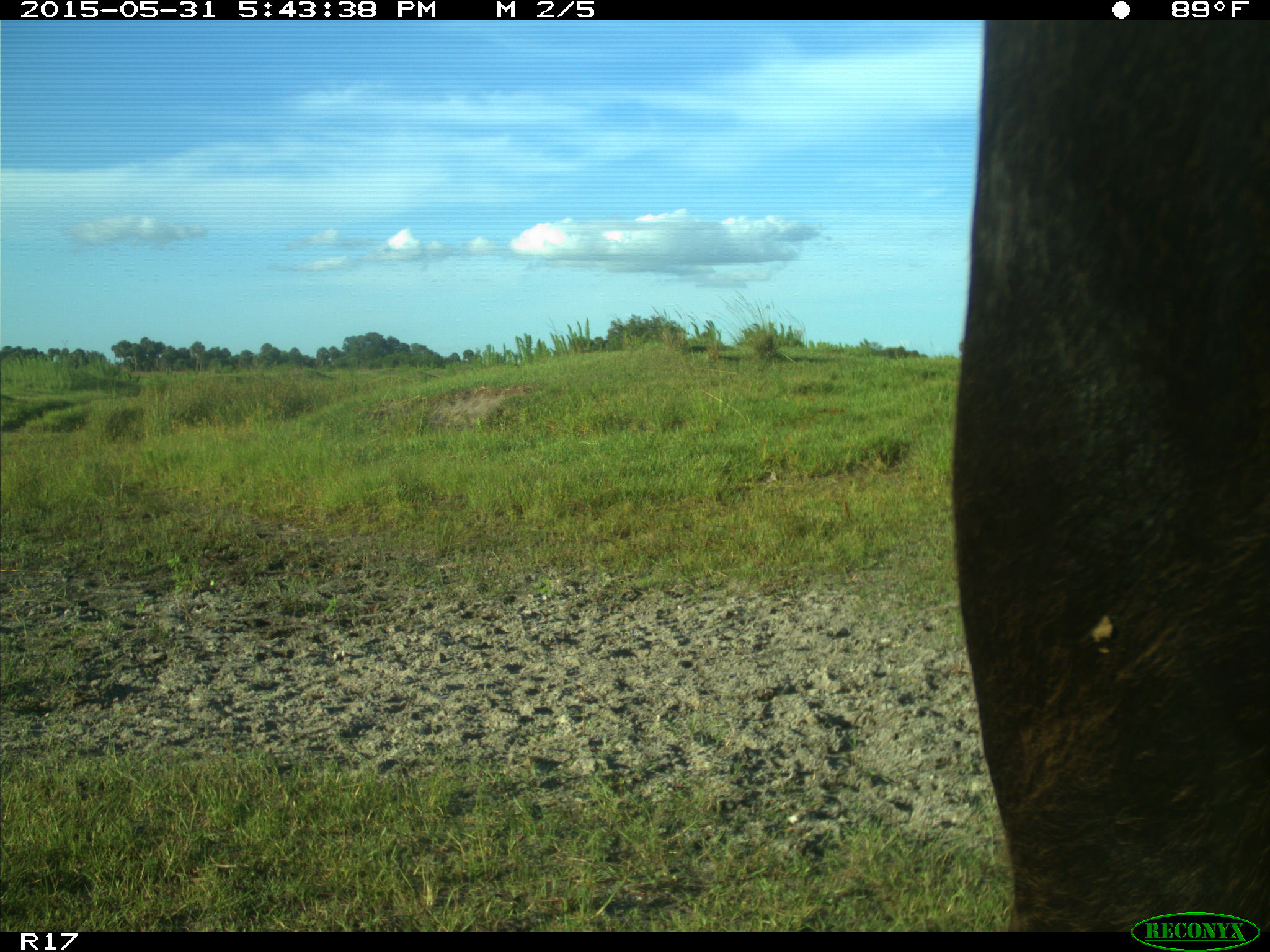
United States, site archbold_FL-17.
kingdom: Animalia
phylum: Chordata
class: Mammalia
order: Artiodactyla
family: Bovidae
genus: Bos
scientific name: Bos taurus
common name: domestic cow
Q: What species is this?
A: Bos taurus (domestic cow).